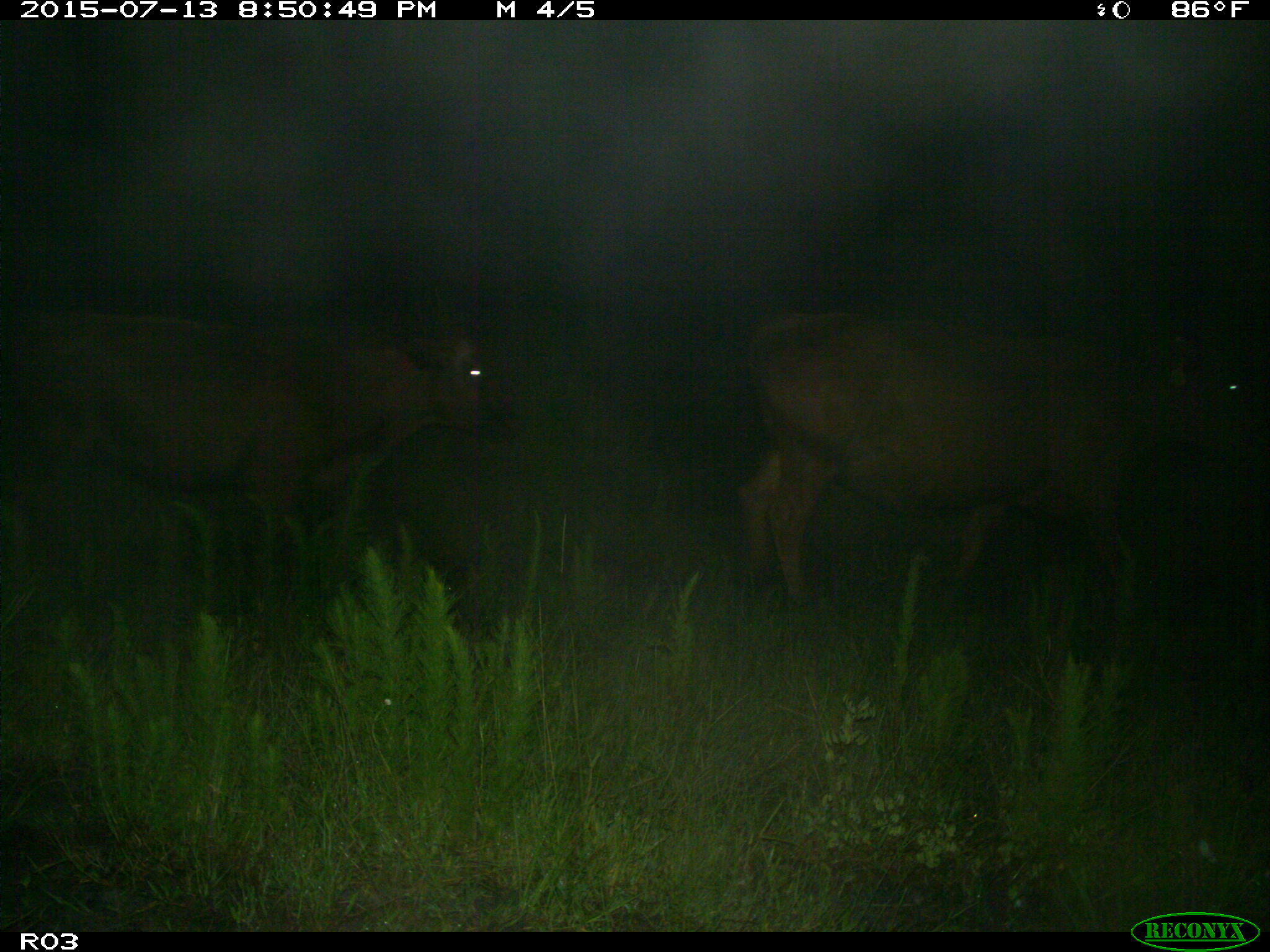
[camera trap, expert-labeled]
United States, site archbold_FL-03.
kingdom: Animalia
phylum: Chordata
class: Mammalia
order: Artiodactyla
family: Bovidae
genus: Bos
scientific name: Bos taurus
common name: domestic cow